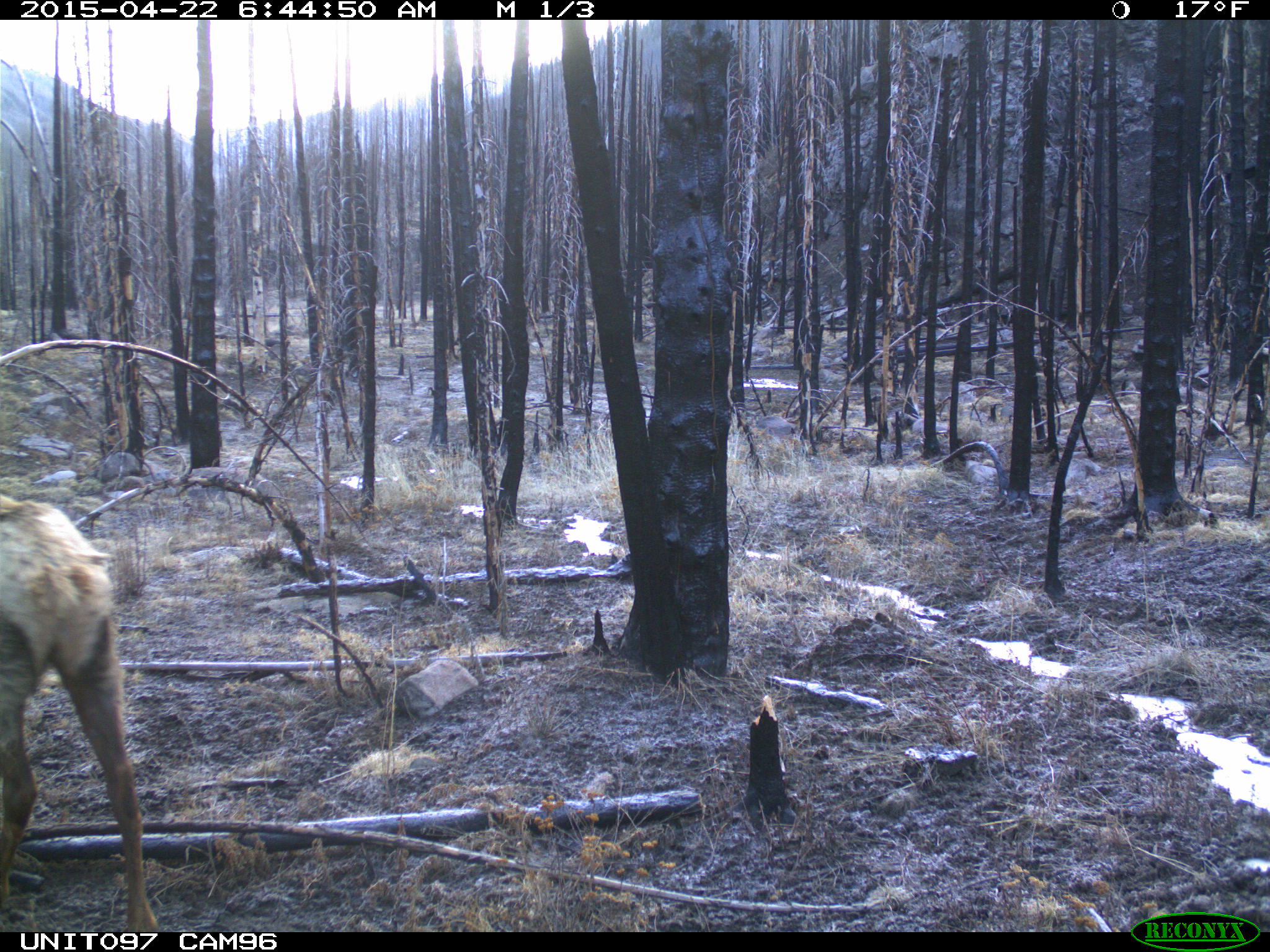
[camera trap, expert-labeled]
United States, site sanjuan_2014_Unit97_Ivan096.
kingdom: Animalia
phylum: Chordata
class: Mammalia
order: Artiodactyla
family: Cervidae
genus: Cervus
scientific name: Cervus elaphus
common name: red deer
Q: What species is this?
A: Cervus elaphus (red deer).